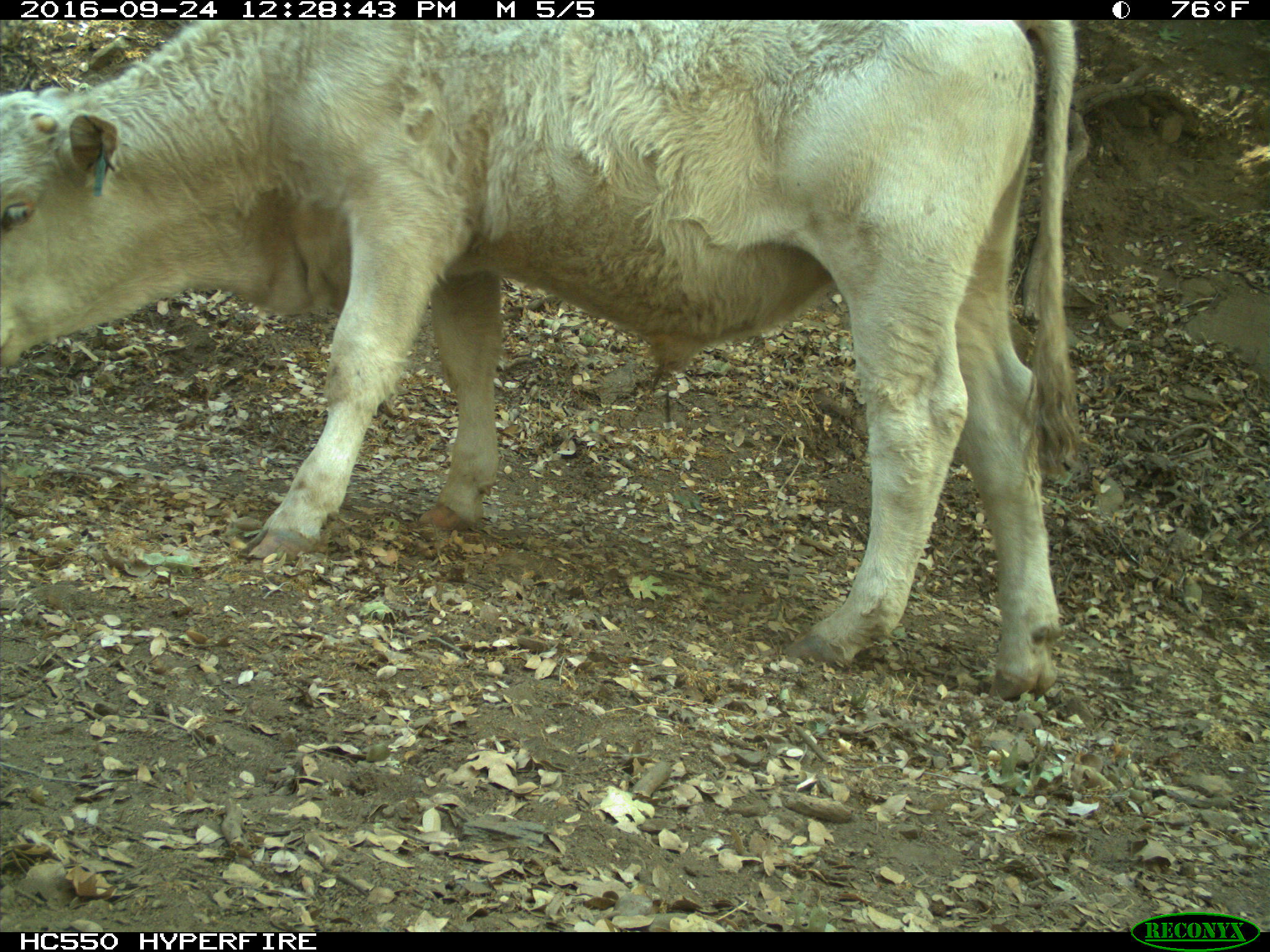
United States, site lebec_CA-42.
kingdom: Animalia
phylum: Chordata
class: Mammalia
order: Artiodactyla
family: Bovidae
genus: Bos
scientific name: Bos taurus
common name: domestic cow